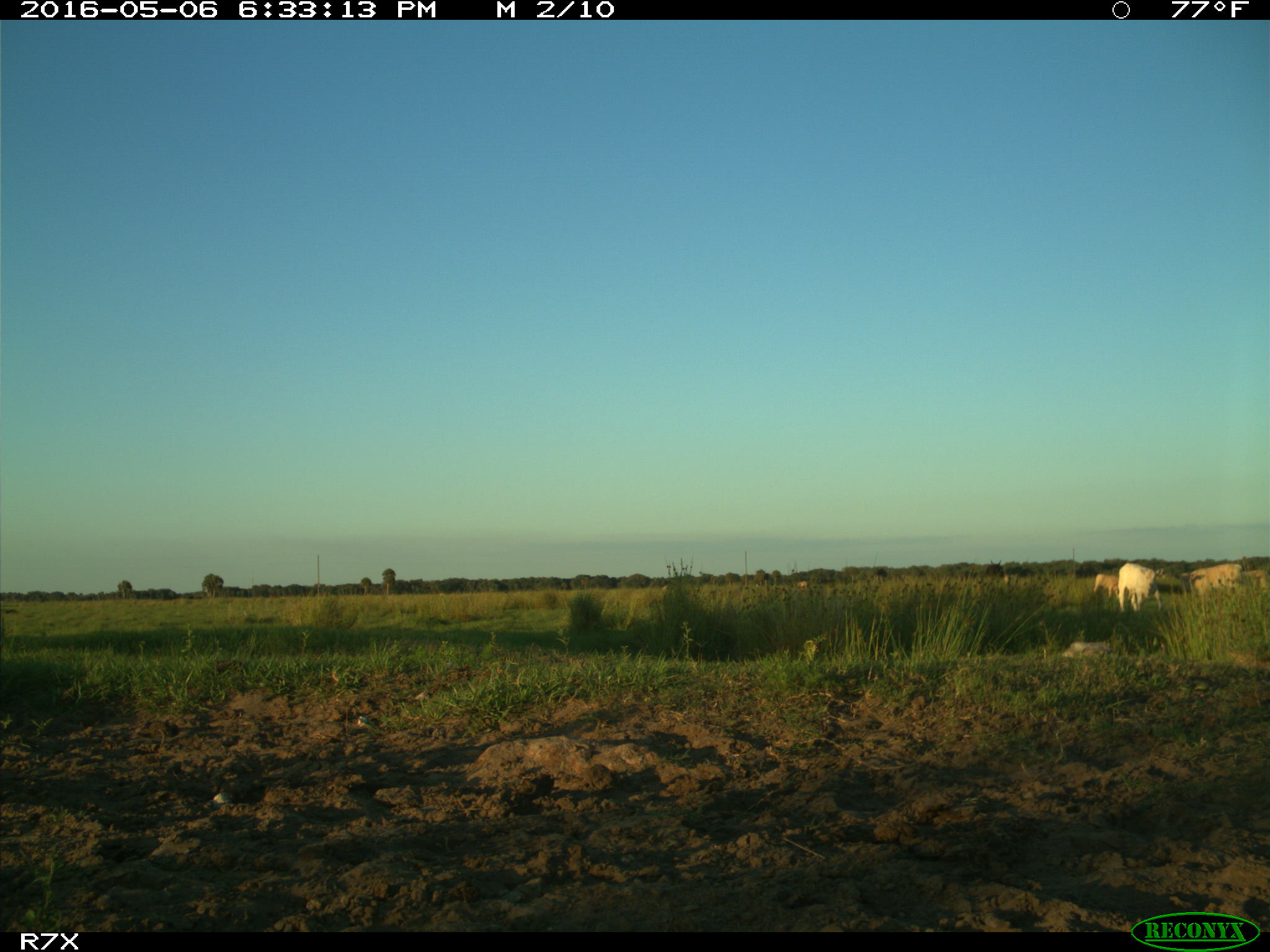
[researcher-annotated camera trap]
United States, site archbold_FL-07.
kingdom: Animalia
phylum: Chordata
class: Mammalia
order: Artiodactyla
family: Bovidae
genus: Bos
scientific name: Bos taurus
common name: domestic cow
Bos taurus (domestic cow).